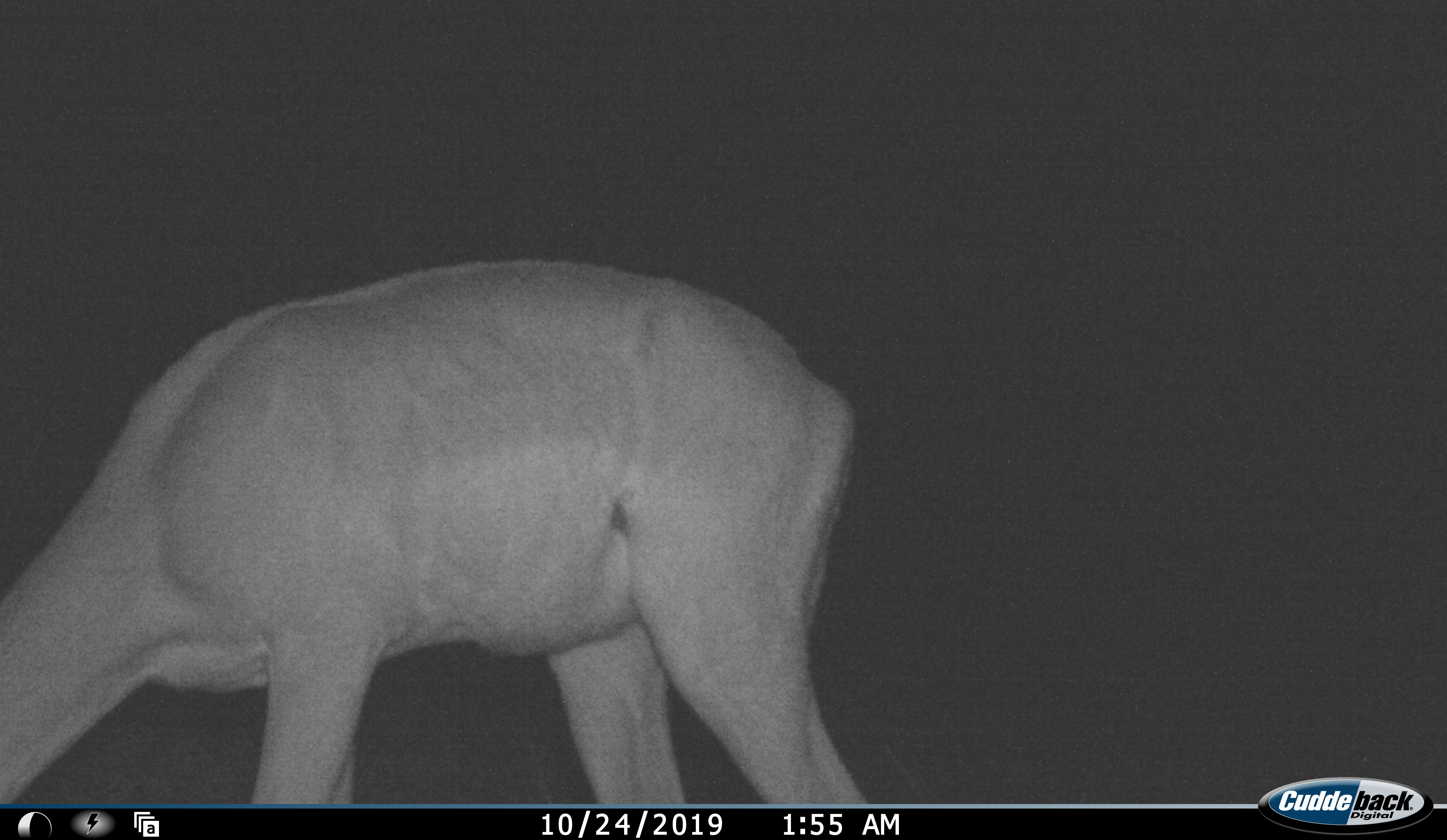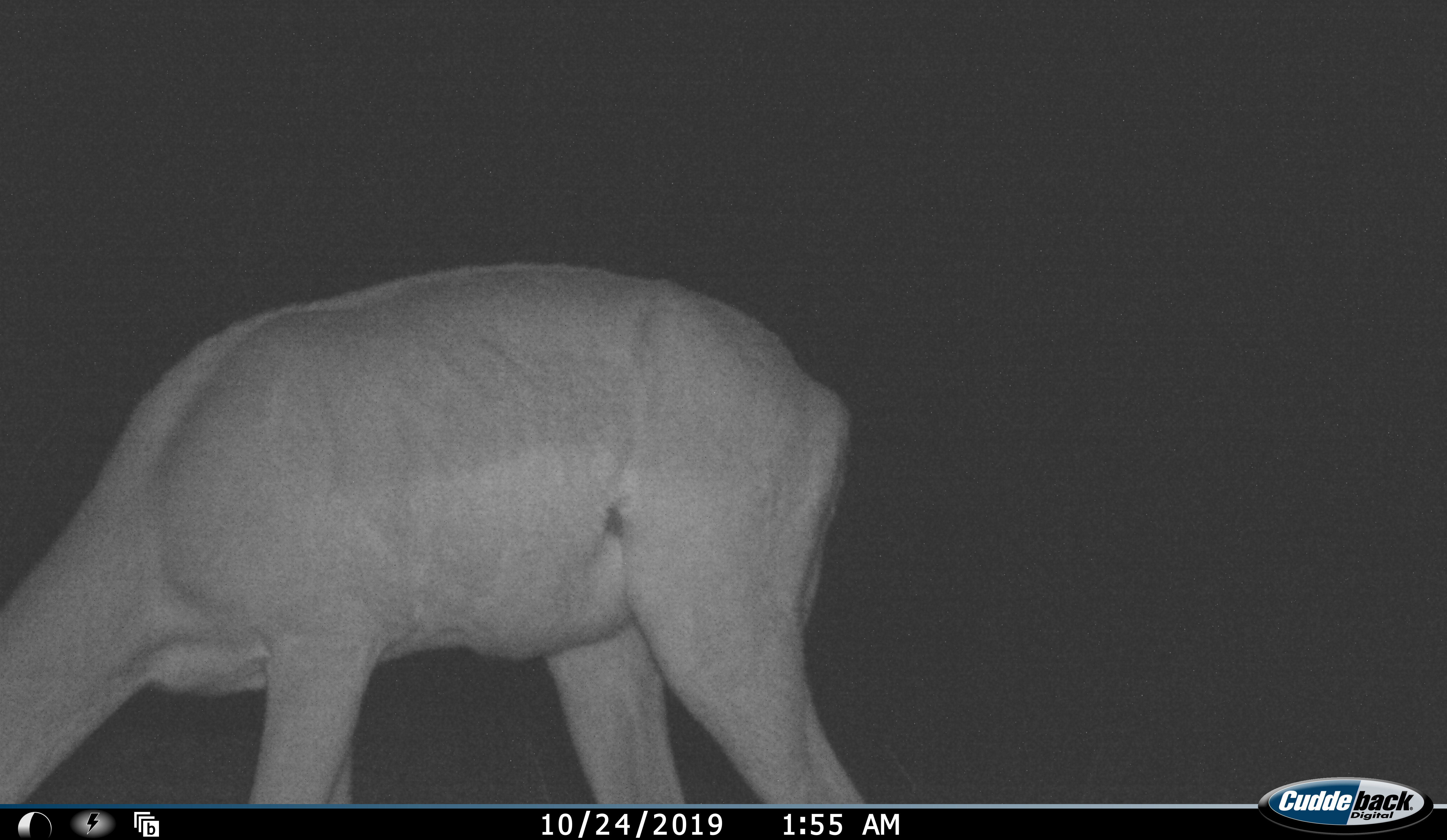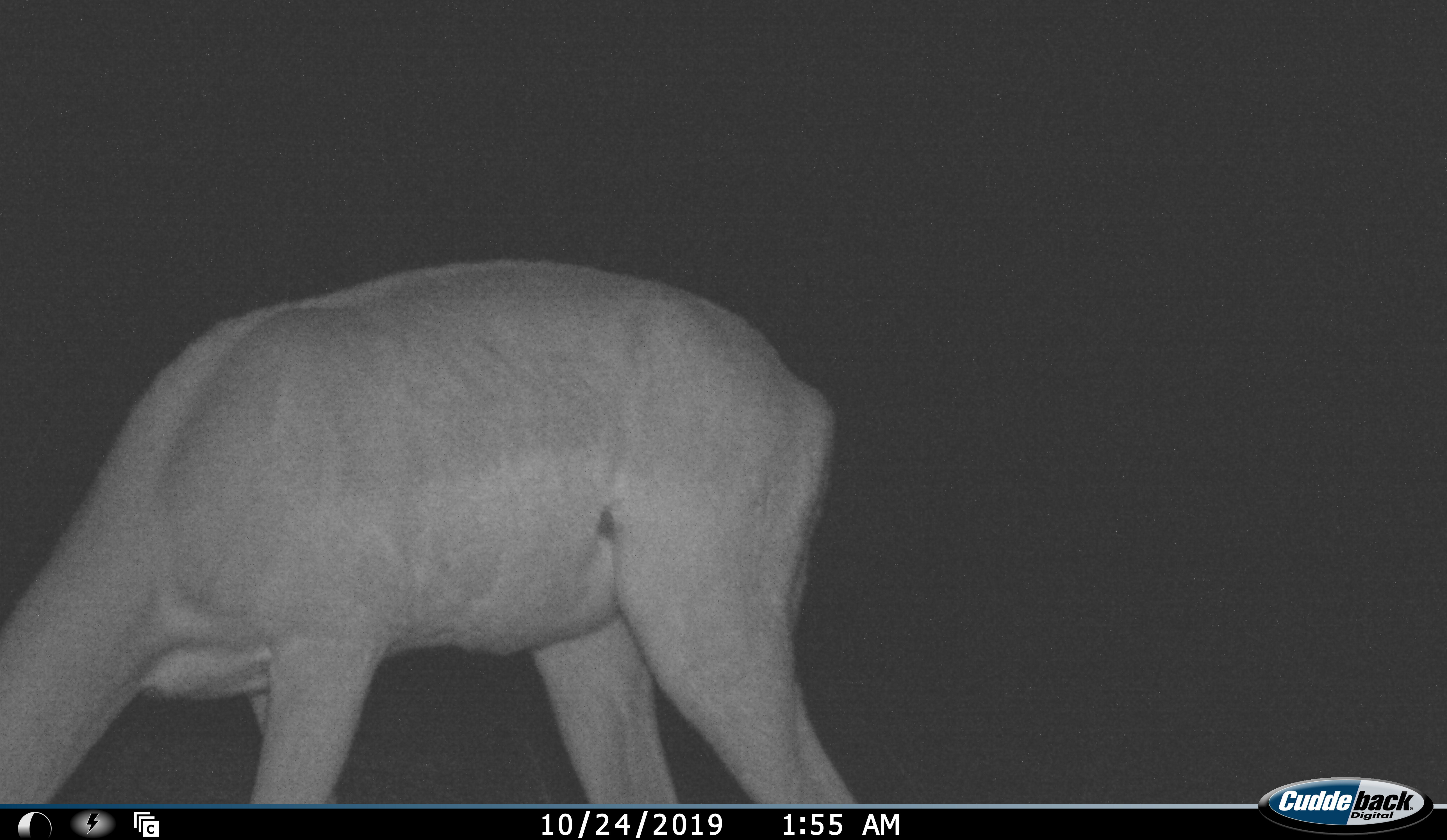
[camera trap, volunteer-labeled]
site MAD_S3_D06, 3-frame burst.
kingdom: Animalia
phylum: Chordata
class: Mammalia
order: Artiodactyla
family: Bovidae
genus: Aepyceros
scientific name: Aepyceros melampus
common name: impala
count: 1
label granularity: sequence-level